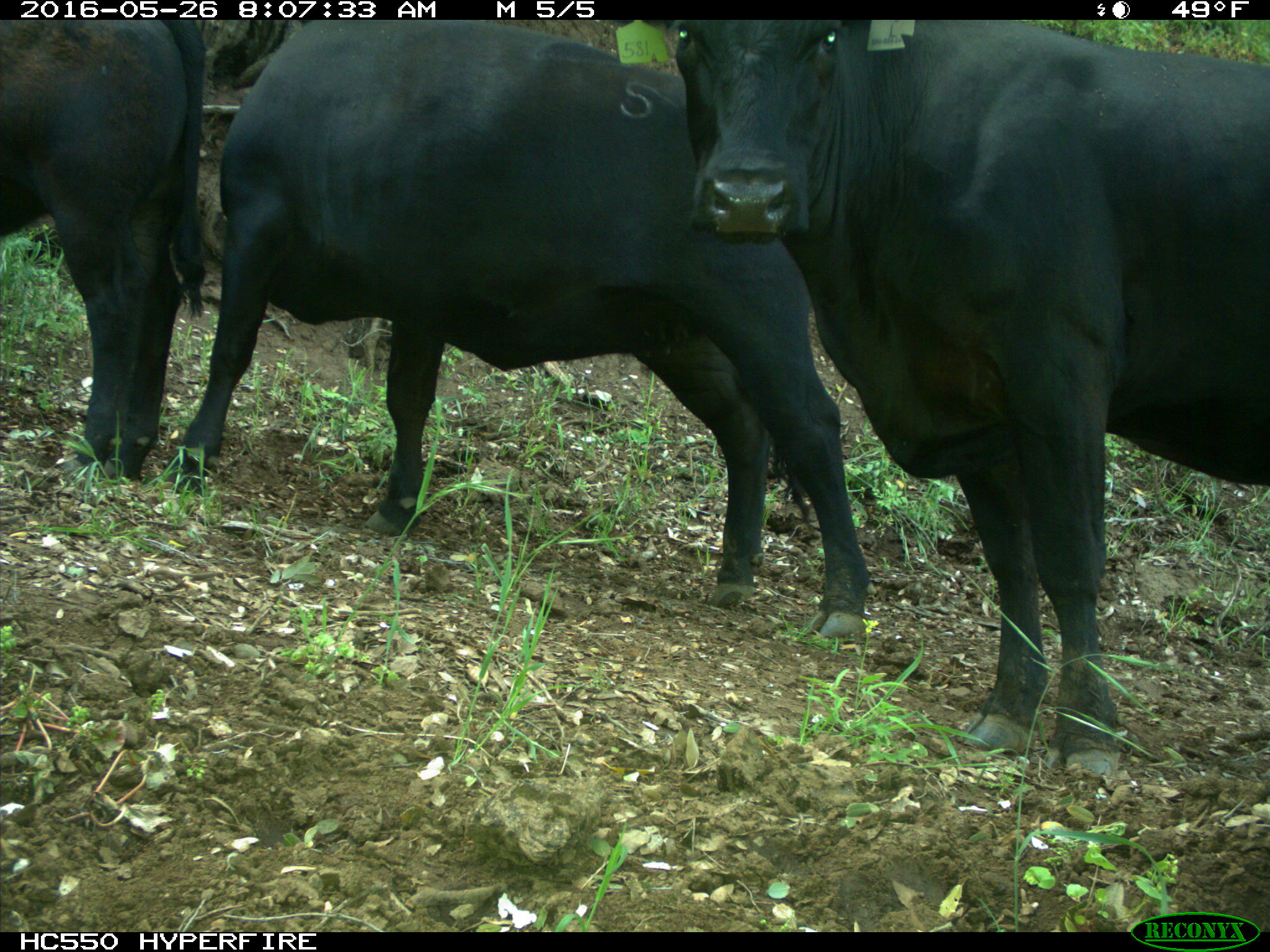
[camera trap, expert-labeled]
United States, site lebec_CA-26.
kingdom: Animalia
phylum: Chordata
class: Mammalia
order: Artiodactyla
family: Bovidae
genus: Bos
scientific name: Bos taurus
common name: domestic cow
Bos taurus (domestic cow).